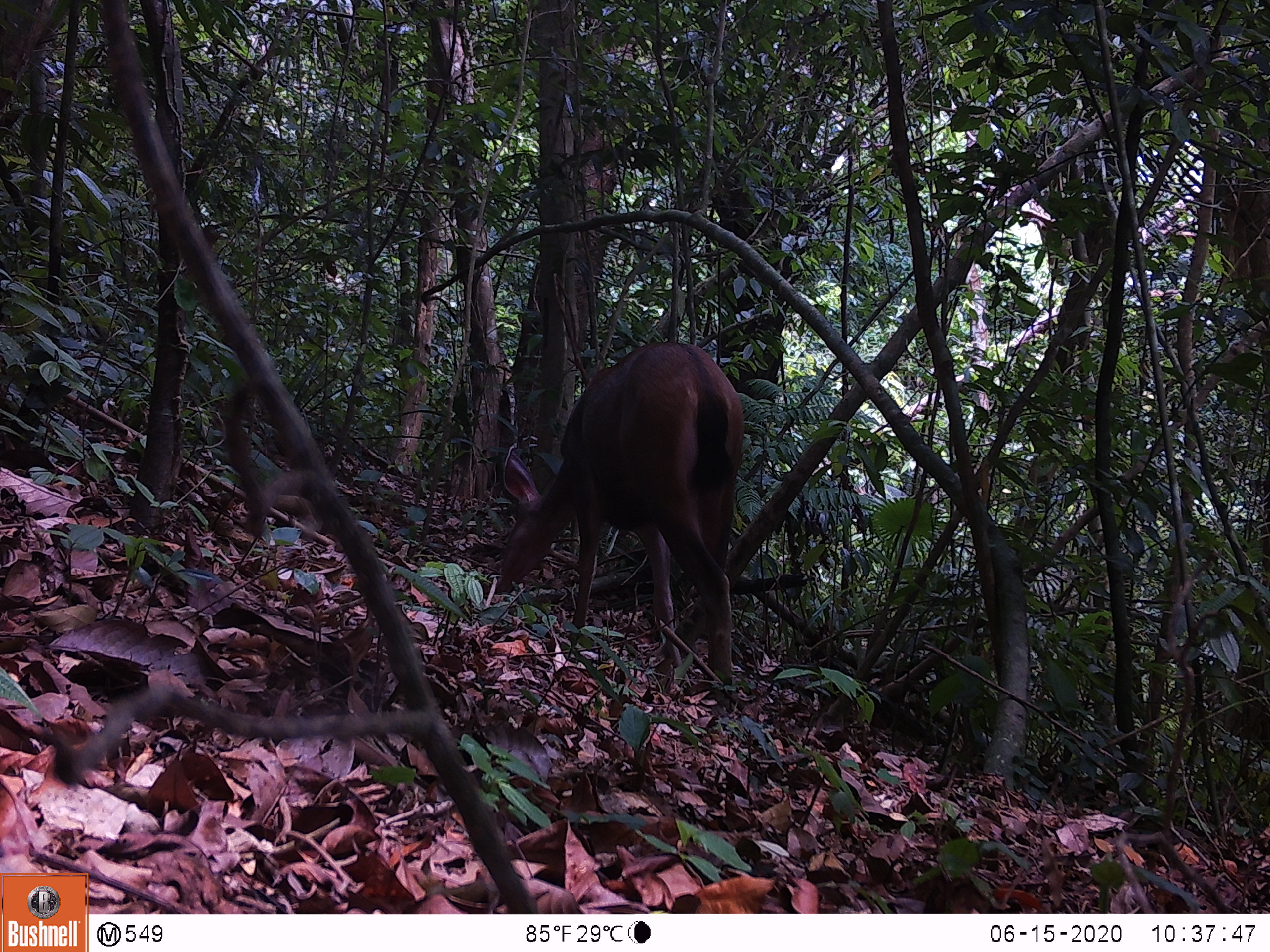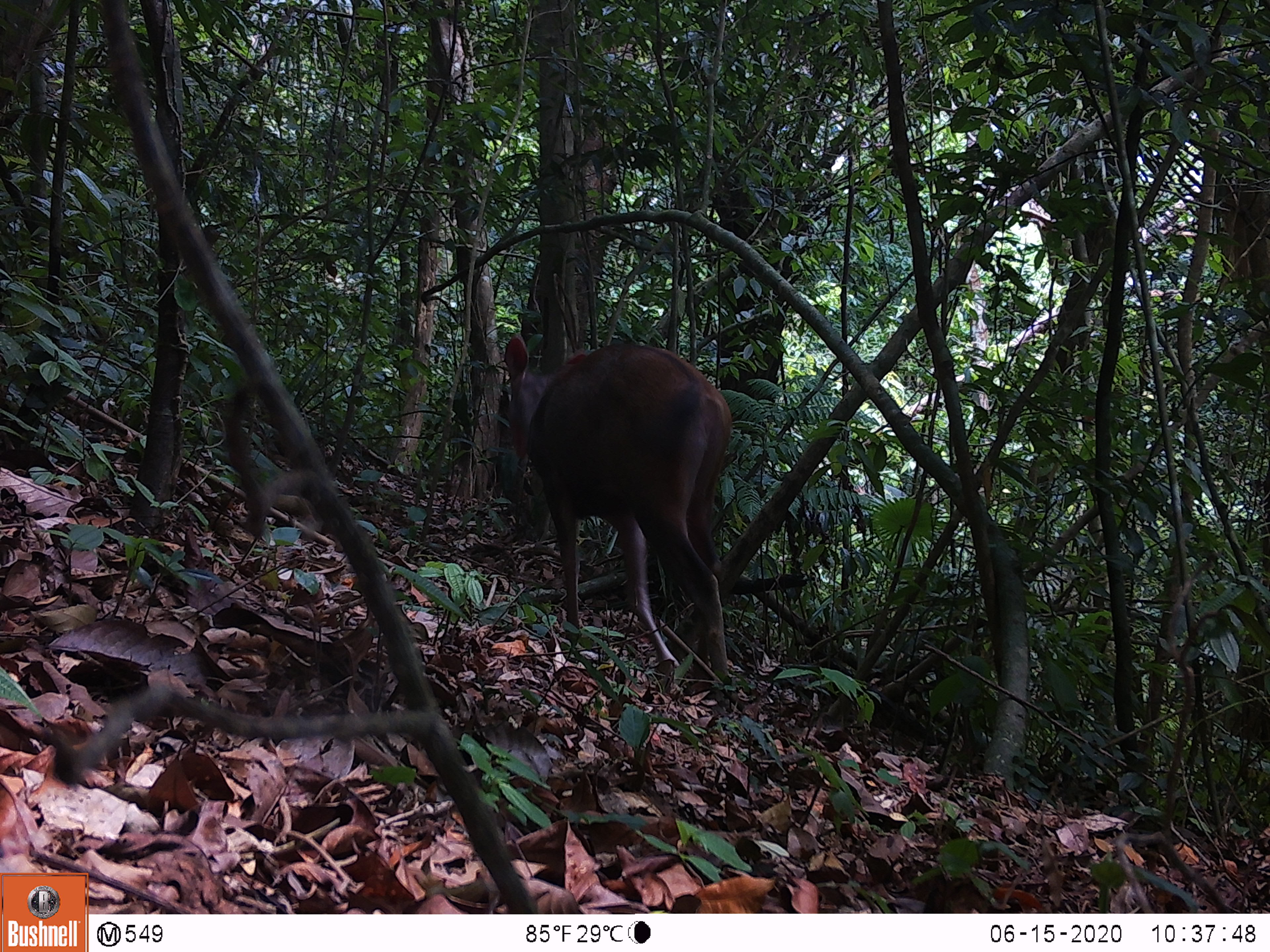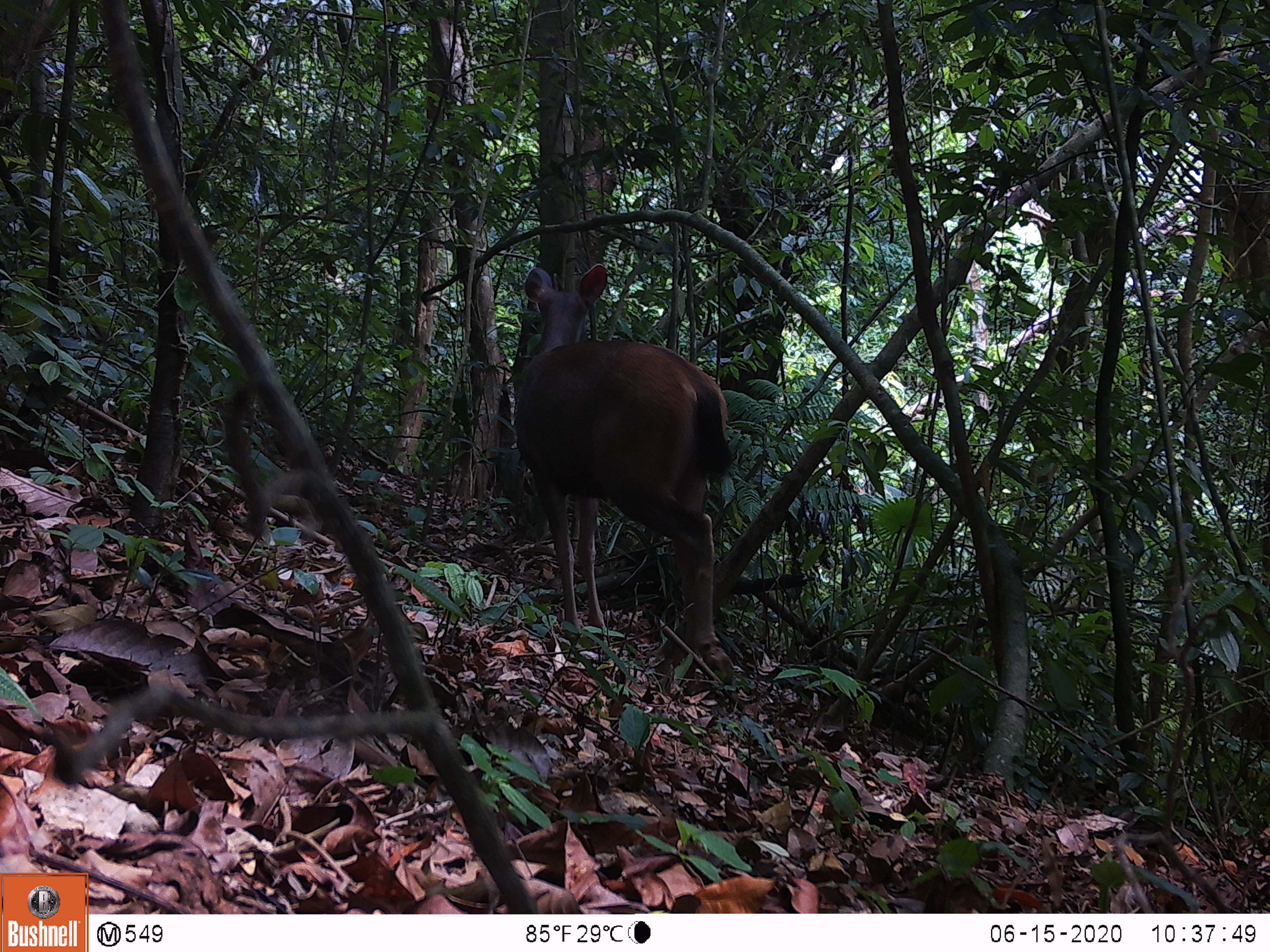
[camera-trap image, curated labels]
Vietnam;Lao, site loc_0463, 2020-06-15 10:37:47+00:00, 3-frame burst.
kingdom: Animalia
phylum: Chordata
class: Mammalia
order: Artiodactyla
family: Cervidae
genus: Rusa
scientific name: Rusa unicolor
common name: sambar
Sambar (Rusa unicolor). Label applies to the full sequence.